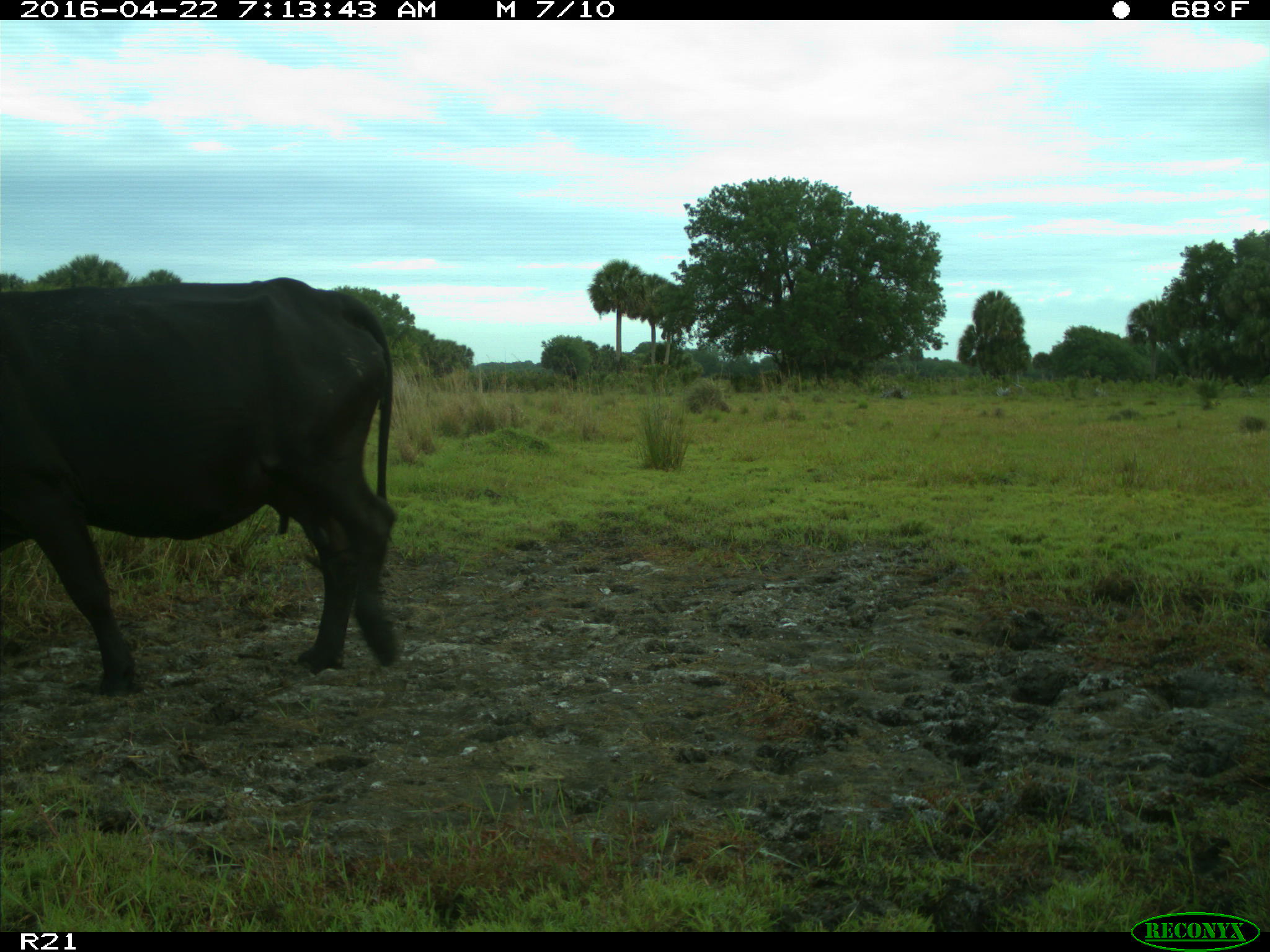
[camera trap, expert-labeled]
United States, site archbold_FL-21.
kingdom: Animalia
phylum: Chordata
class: Mammalia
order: Artiodactyla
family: Bovidae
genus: Bos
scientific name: Bos taurus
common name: domestic cow